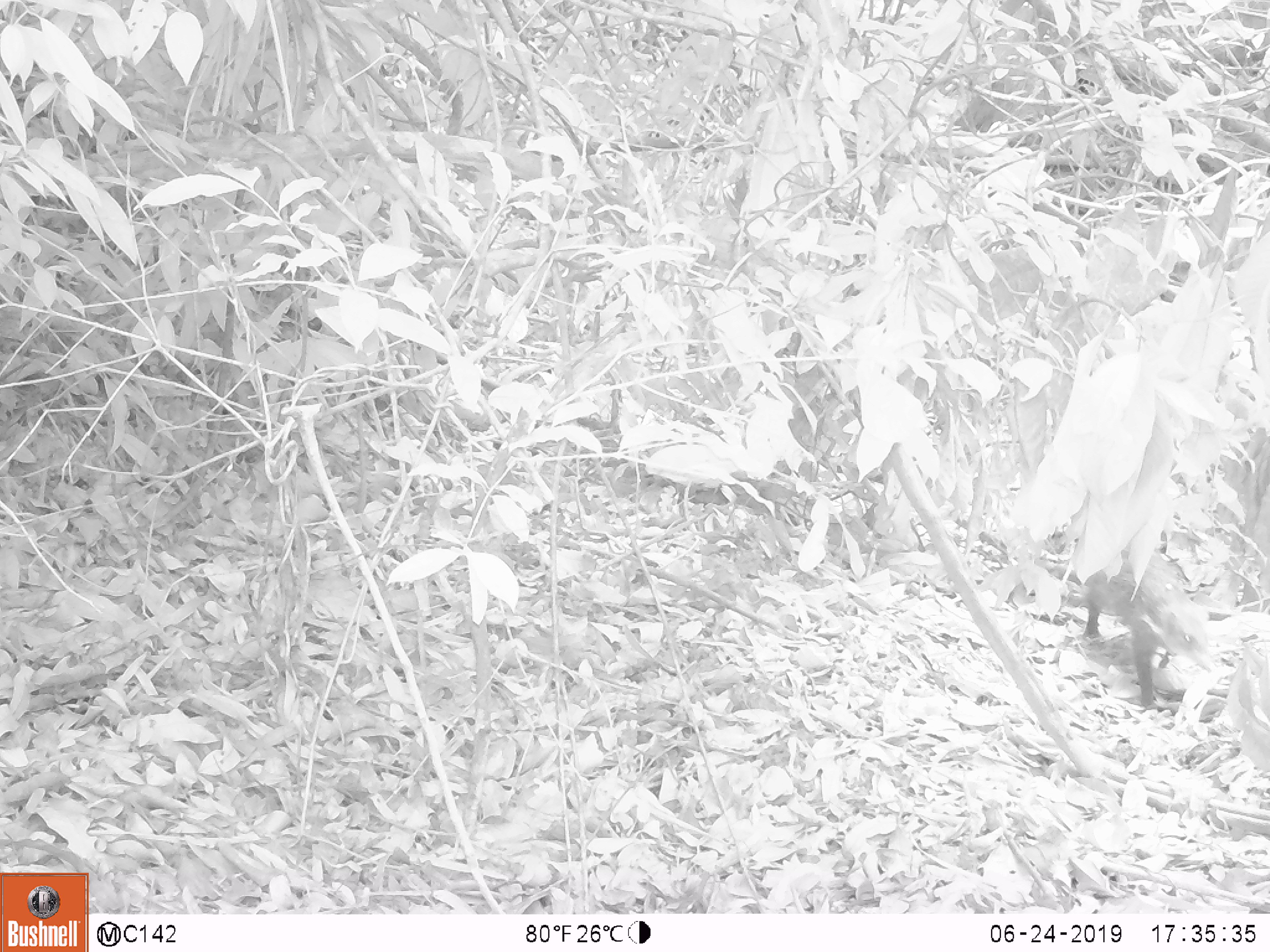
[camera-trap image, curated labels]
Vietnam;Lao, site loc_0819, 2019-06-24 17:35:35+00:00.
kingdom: Animalia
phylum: Chordata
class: Mammalia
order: Carnivora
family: Herpestidae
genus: Urva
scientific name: Urva urva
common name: crab-eating mongoose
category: crab eating mongoose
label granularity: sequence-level